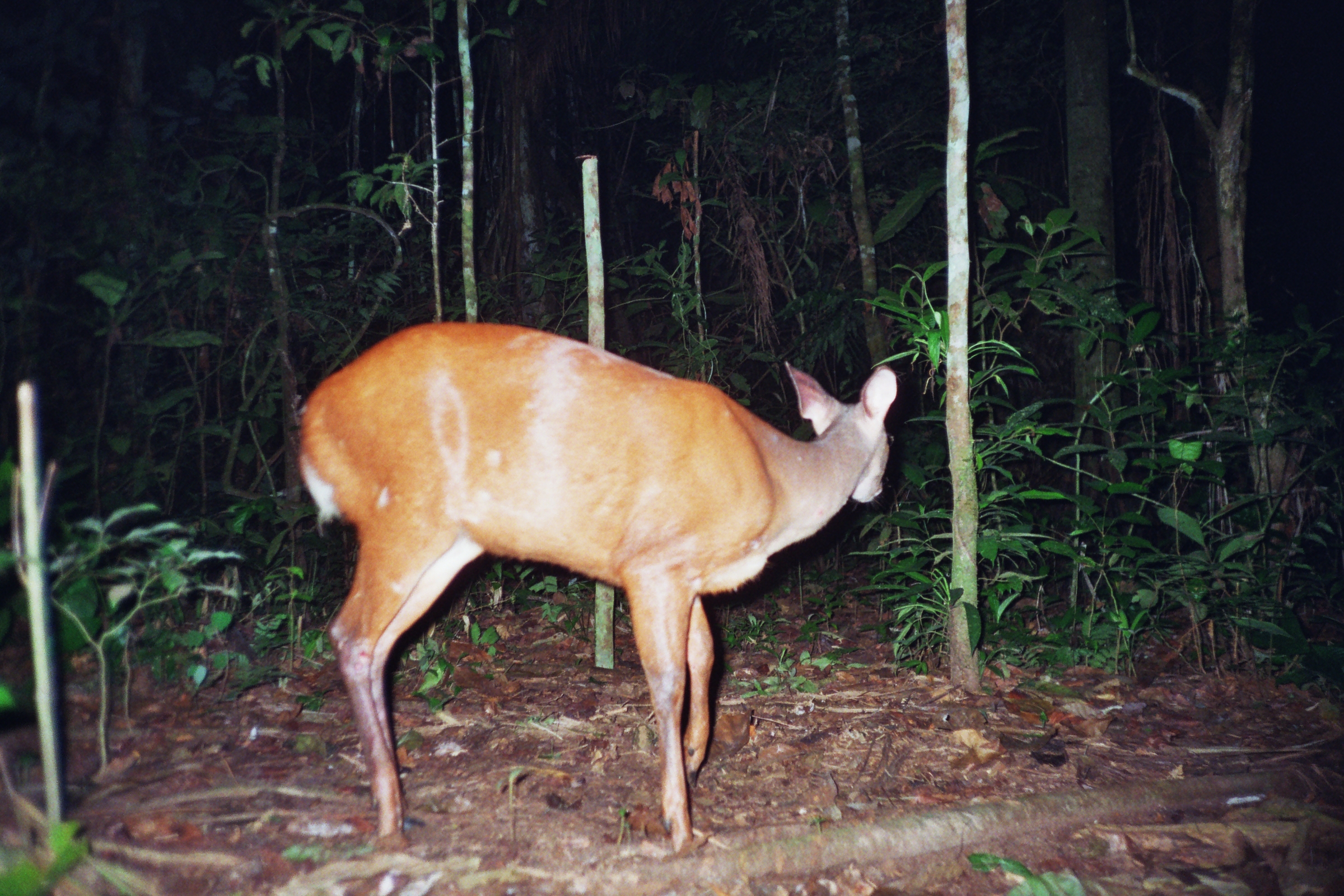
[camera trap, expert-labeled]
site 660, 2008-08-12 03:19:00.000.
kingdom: Animalia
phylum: Chordata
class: Mammalia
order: Artiodactyla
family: Cervidae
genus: Mazama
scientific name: Mazama americana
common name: red brocket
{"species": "Mazama americana (red brocket)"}